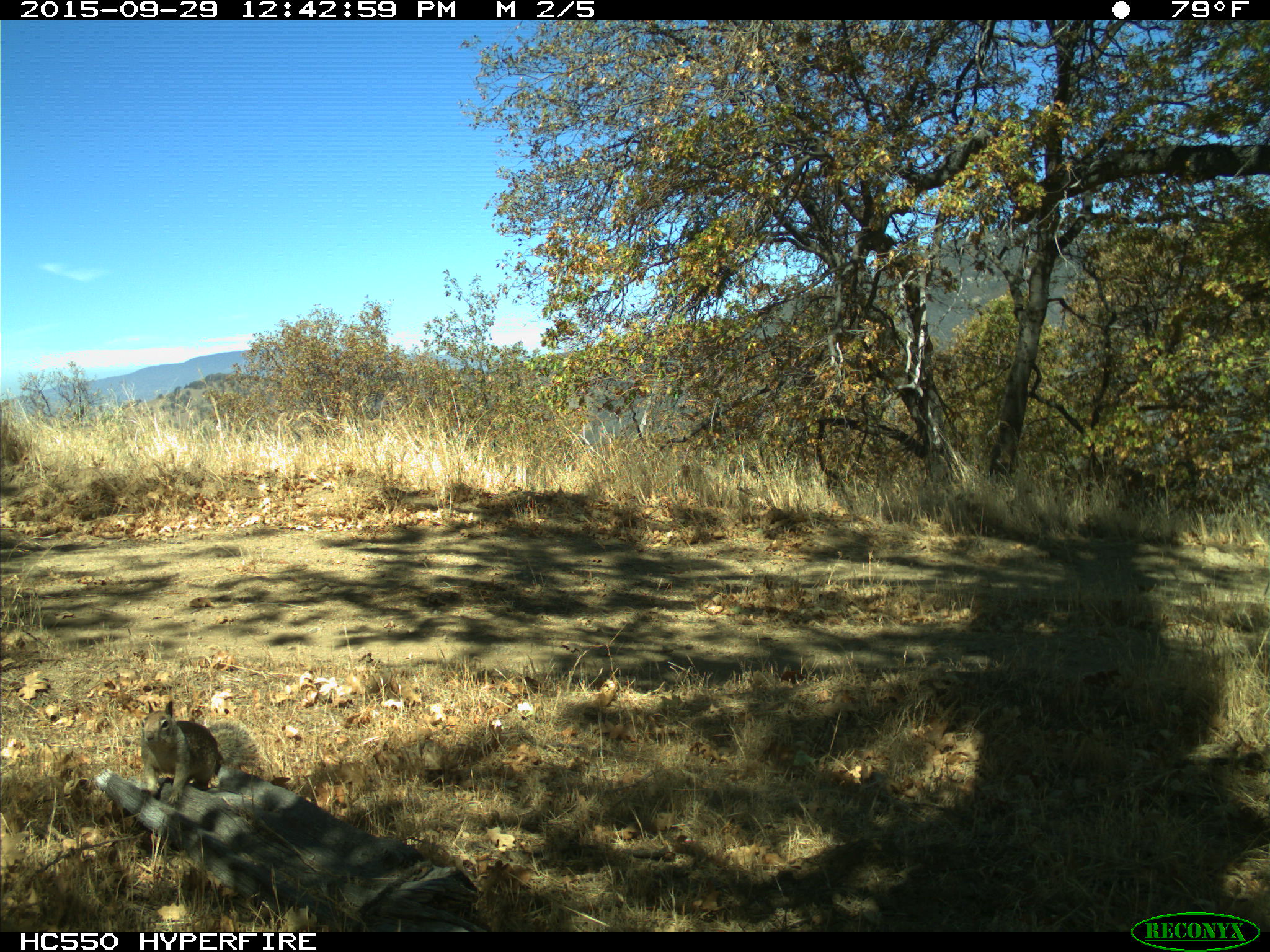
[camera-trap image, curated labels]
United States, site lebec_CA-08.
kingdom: Animalia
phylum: Chordata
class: Mammalia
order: Rodentia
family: Sciuridae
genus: Otospermophilus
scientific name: Otospermophilus beecheyi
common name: california ground squirrel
Otospermophilus beecheyi (california ground squirrel).